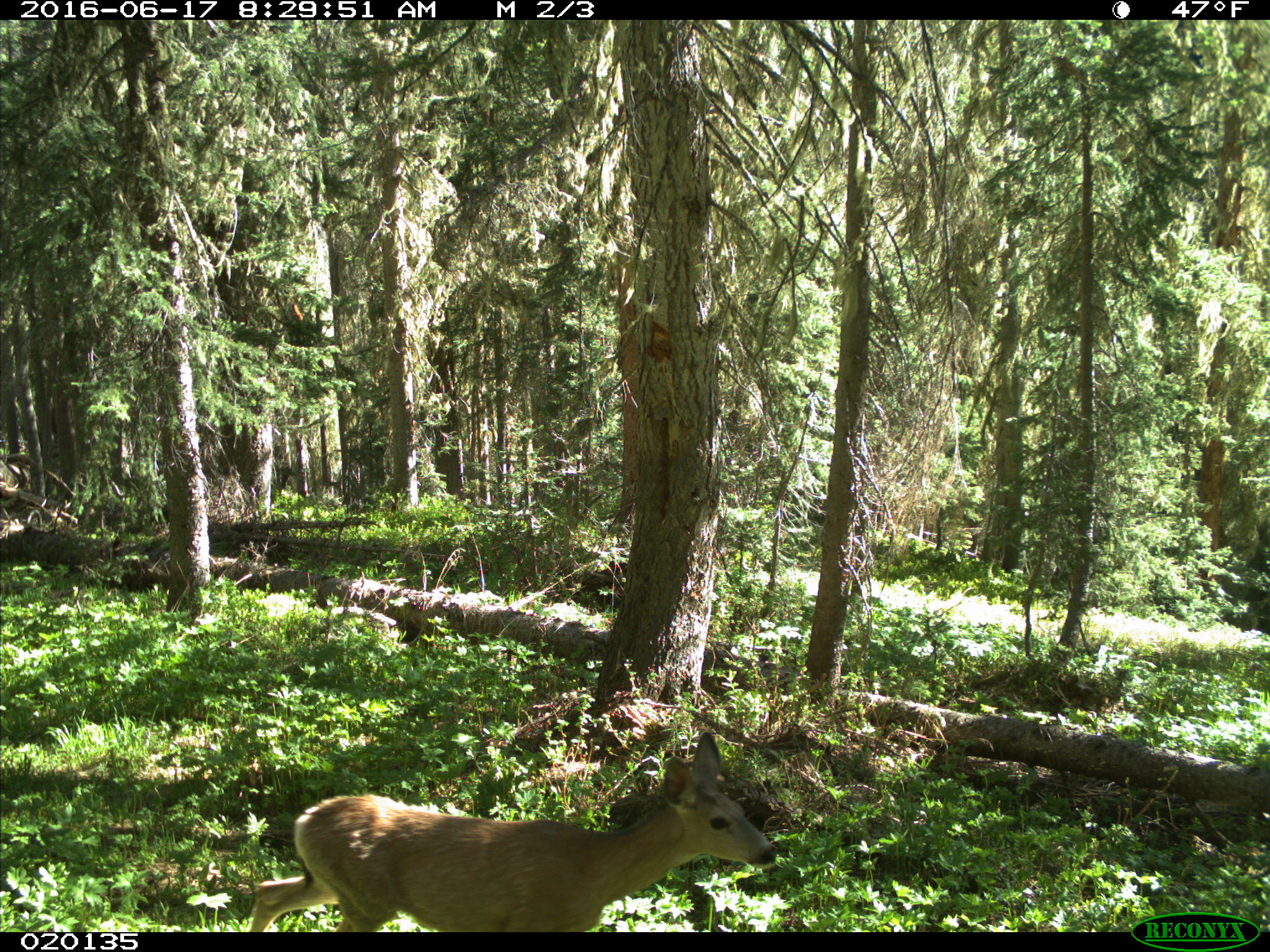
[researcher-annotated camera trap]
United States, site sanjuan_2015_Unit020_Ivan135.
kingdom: Animalia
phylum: Chordata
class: Mammalia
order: Artiodactyla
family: Cervidae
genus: Odocoileus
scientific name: Odocoileus hemionus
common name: mule deer